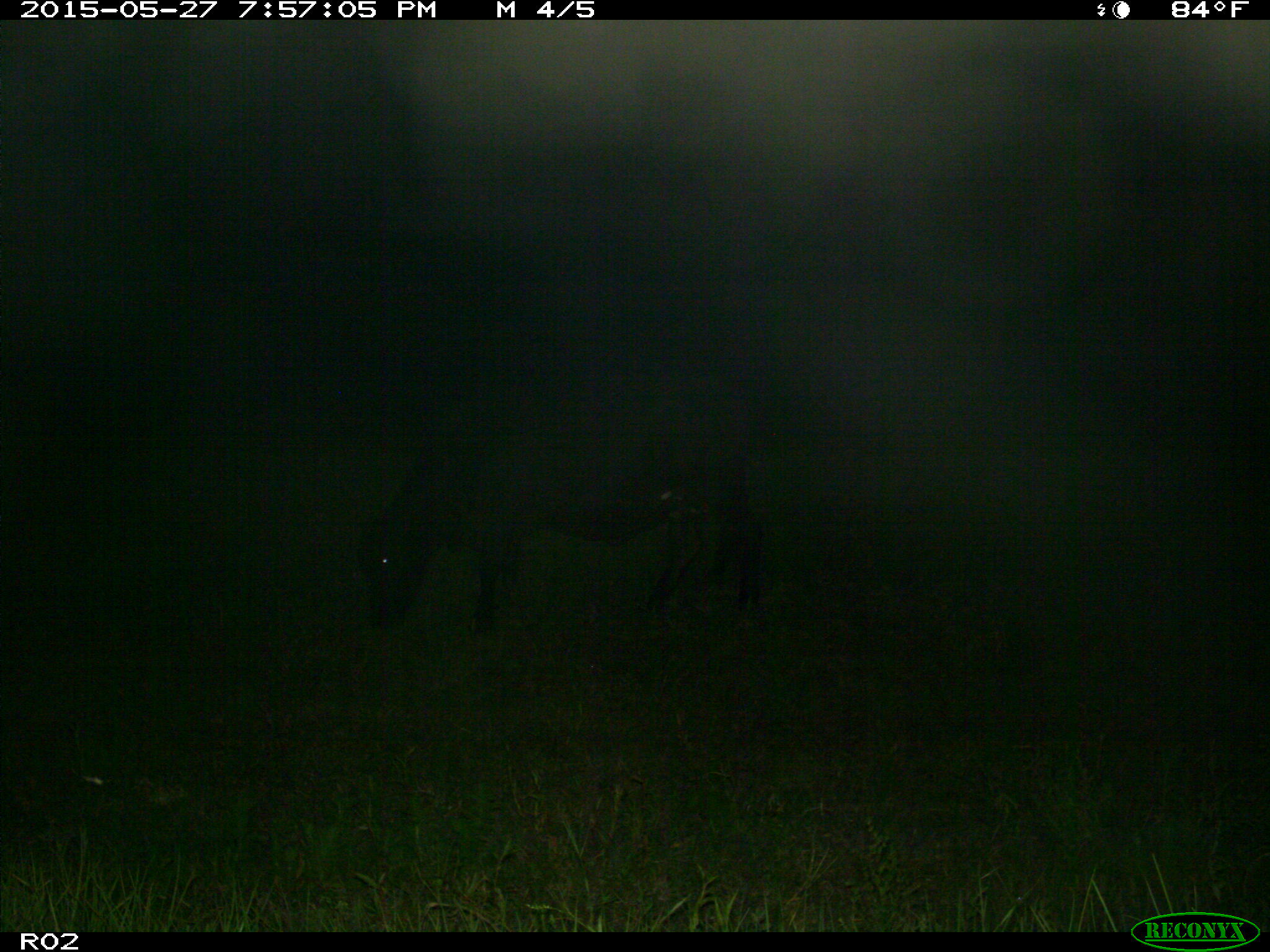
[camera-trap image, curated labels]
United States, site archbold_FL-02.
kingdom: Animalia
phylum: Chordata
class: Mammalia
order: Artiodactyla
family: Bovidae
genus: Bos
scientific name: Bos taurus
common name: domestic cow